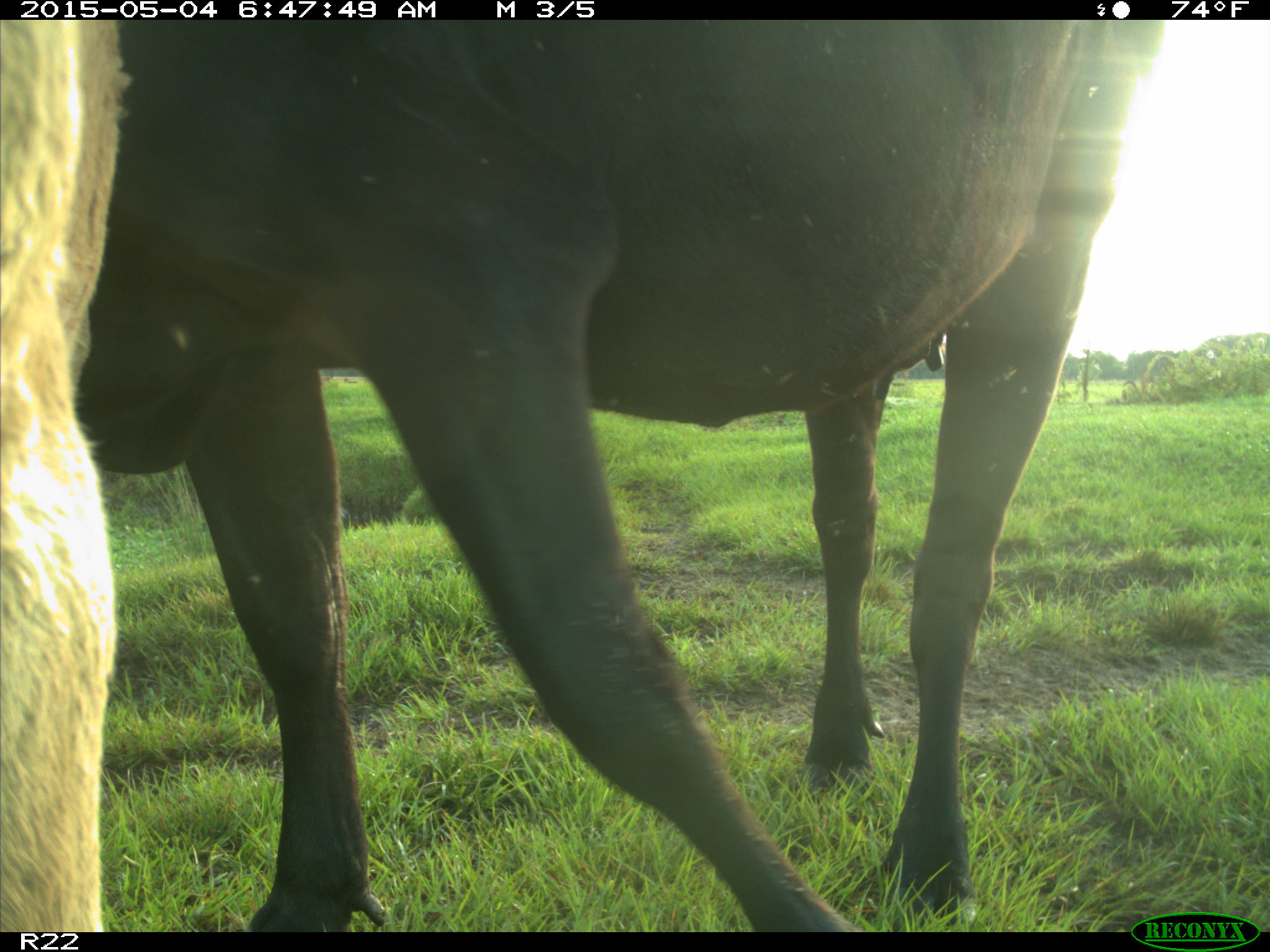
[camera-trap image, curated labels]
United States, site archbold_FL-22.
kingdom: Animalia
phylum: Chordata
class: Mammalia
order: Artiodactyla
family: Bovidae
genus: Bos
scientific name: Bos taurus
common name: domestic cow